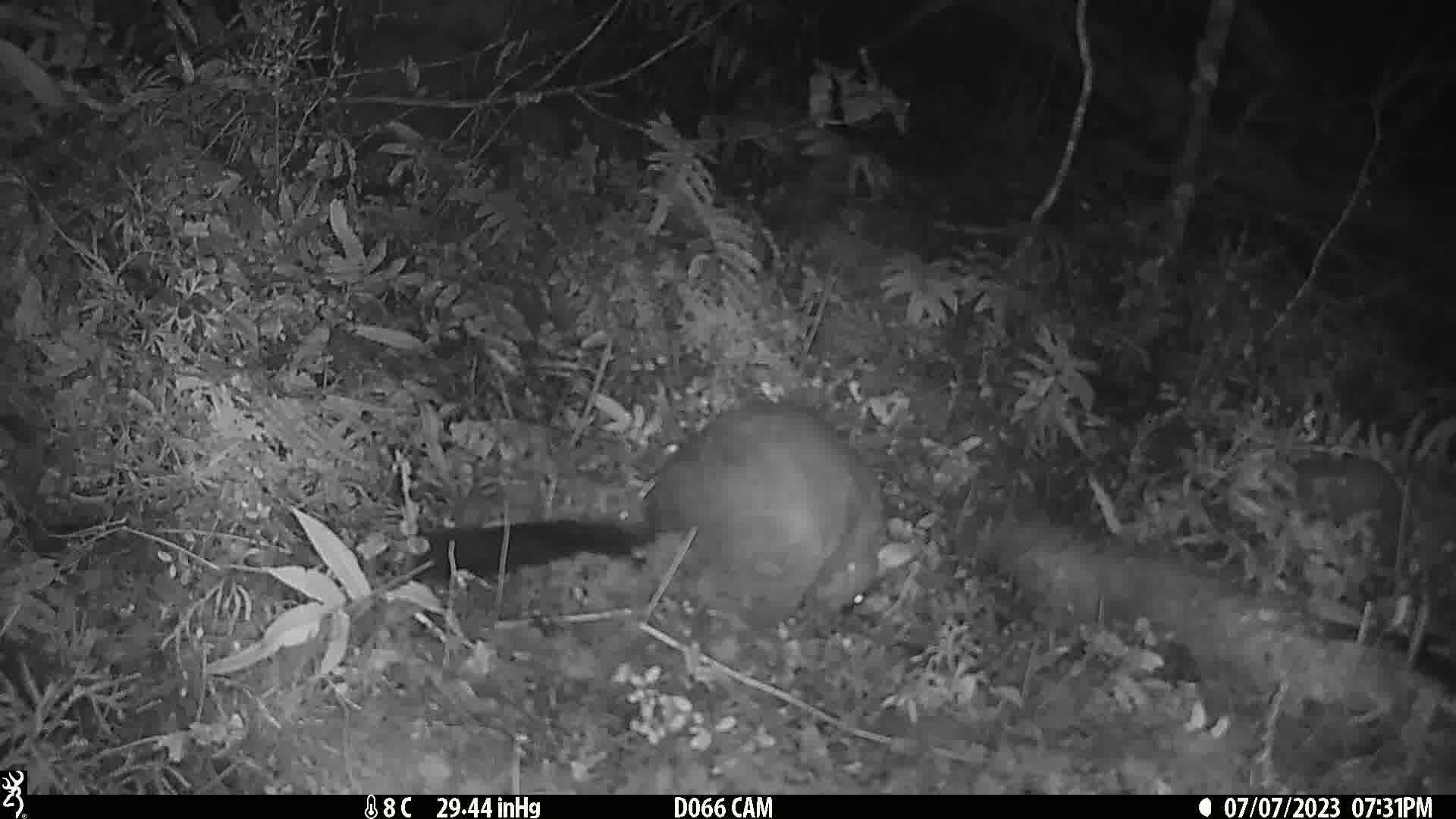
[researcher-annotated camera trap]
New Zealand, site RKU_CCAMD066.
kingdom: Animalia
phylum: Chordata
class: Mammalia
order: Diprotodontia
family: Phalangeridae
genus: Trichosurus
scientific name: Trichosurus vulpecula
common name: common brushtail possum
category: possum